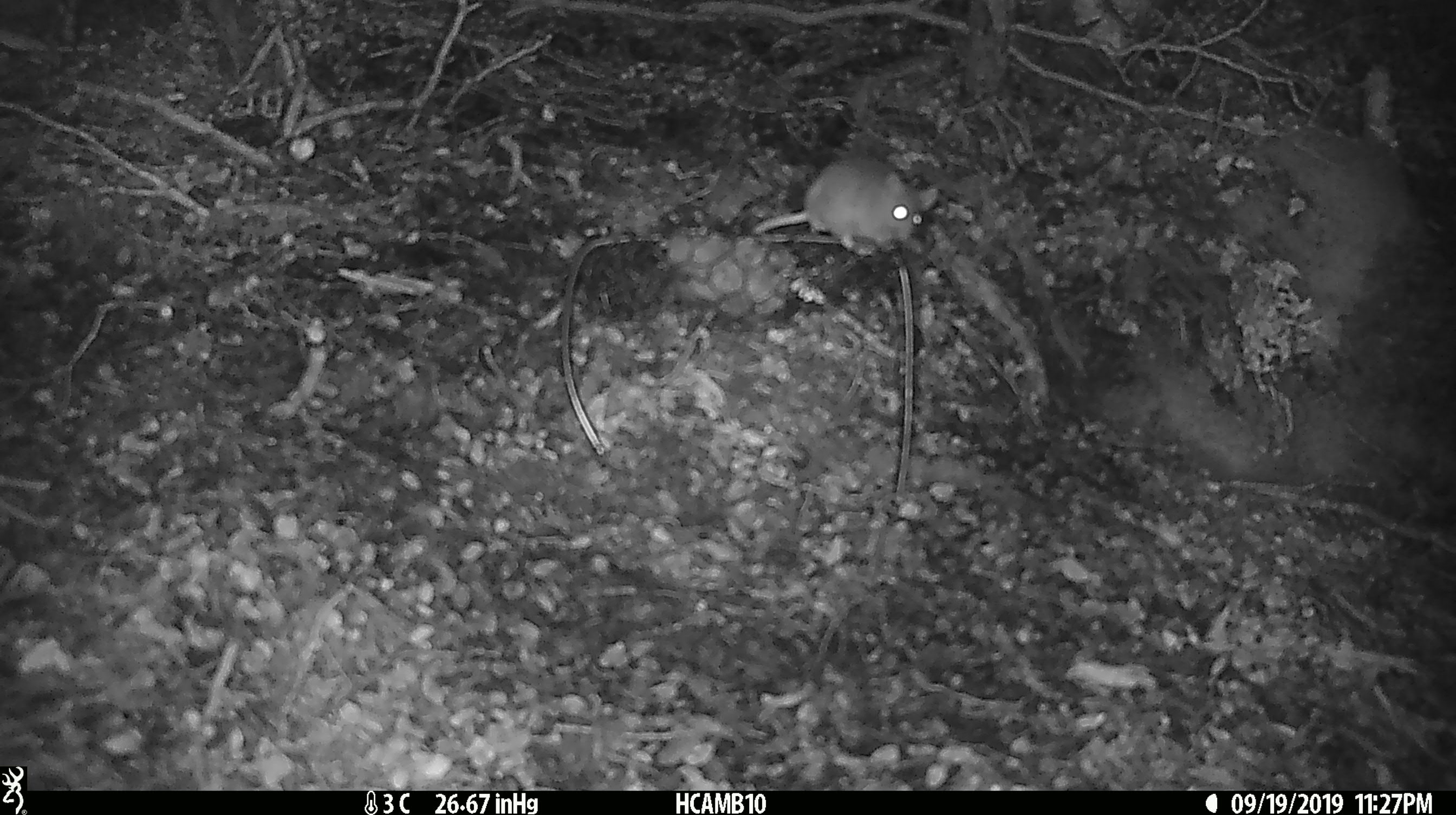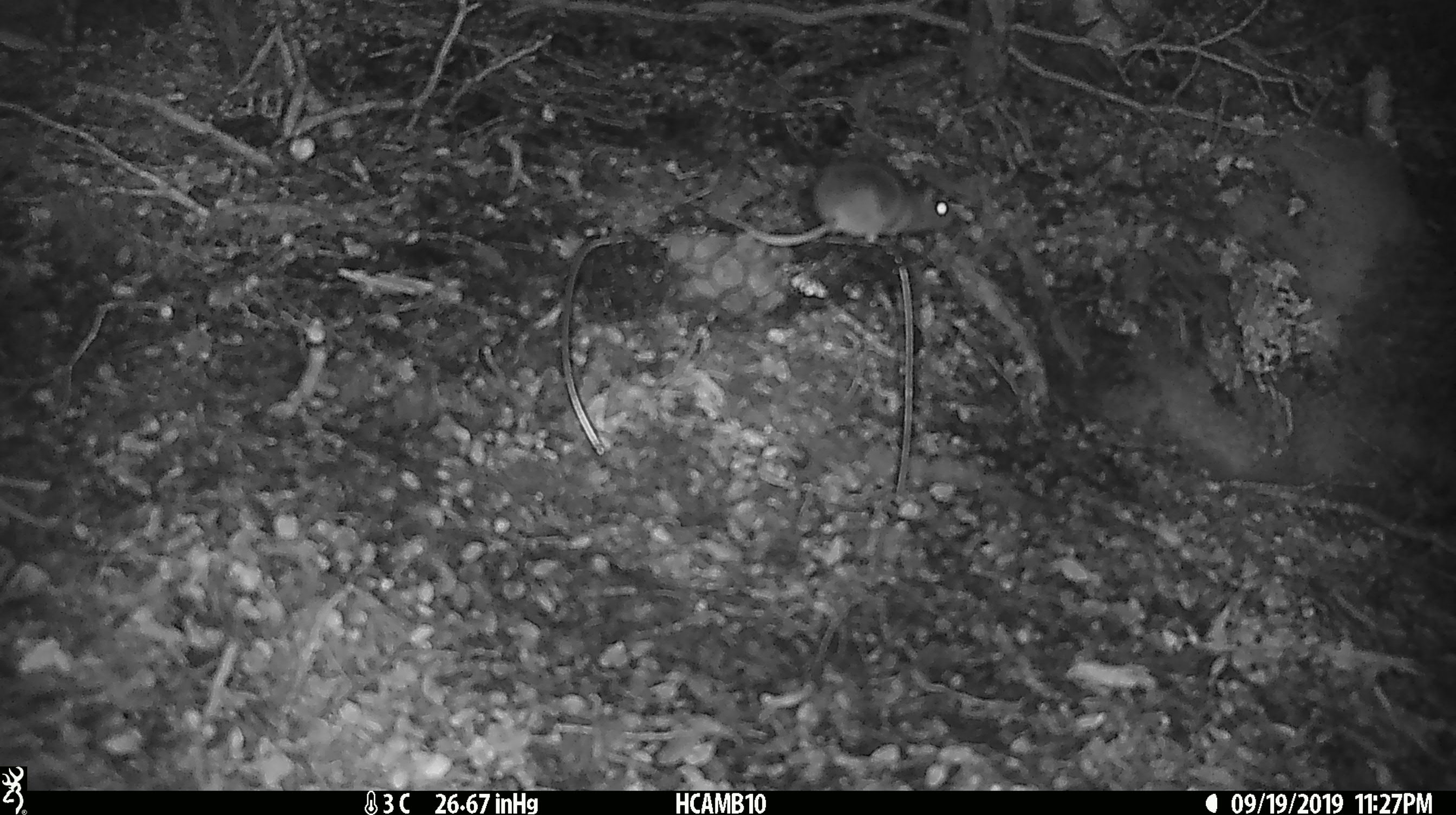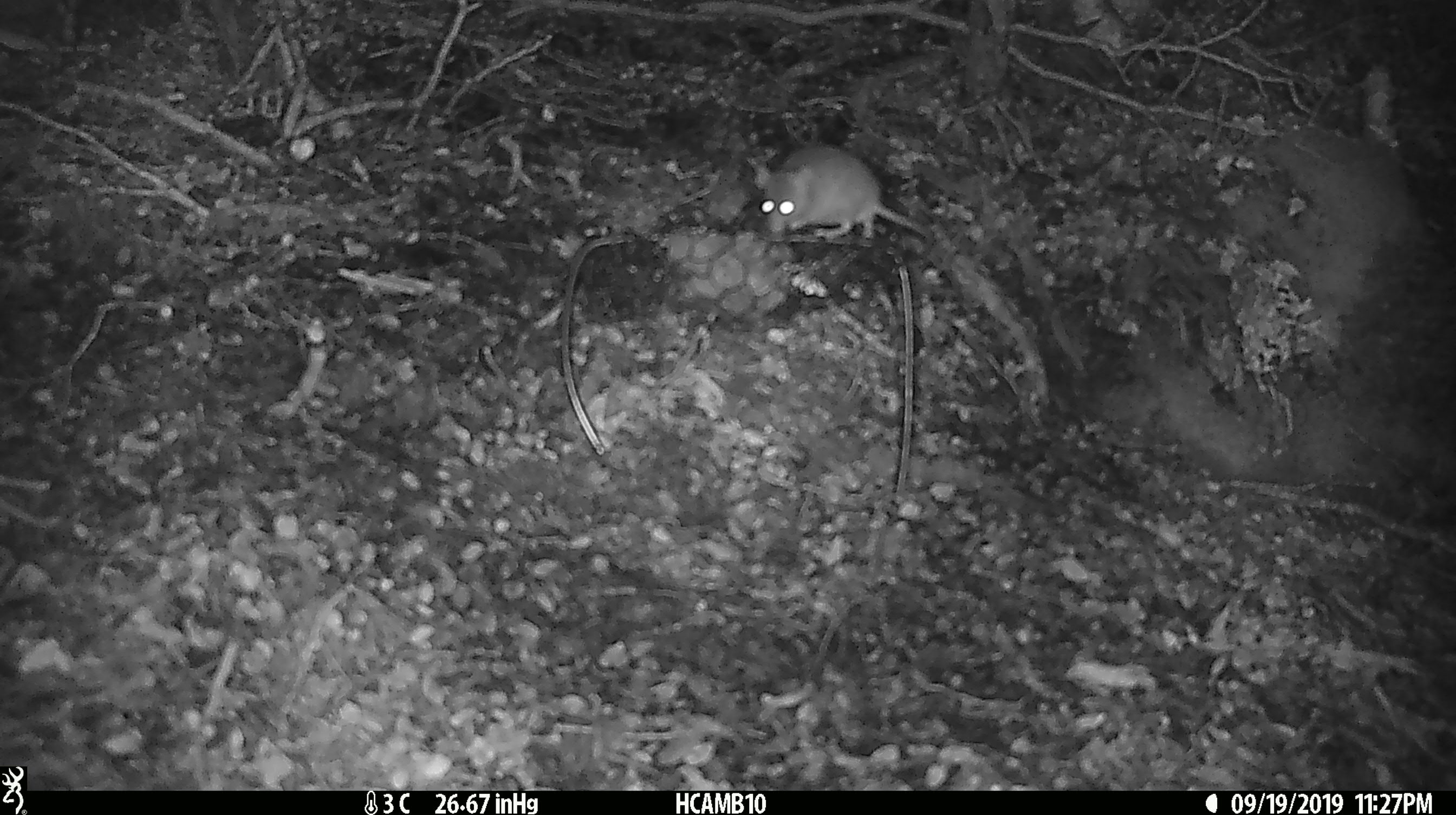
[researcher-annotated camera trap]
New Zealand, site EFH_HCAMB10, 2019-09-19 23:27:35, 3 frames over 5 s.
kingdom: Animalia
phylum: Chordata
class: Mammalia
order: Rodentia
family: Muridae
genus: Mus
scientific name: Mus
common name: mouse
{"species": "mouse (Mus)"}